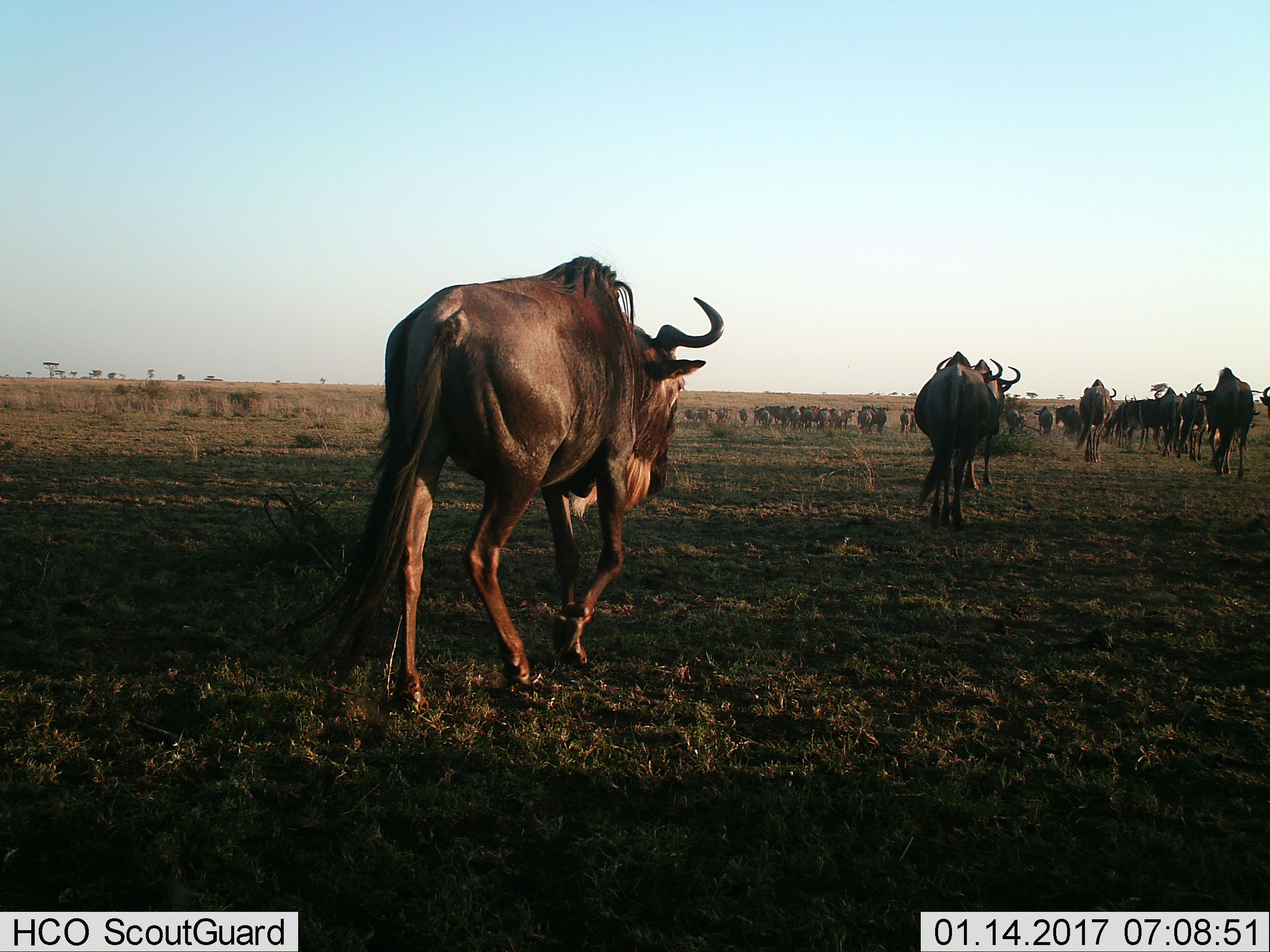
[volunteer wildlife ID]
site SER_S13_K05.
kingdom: Animalia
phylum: Chordata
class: Mammalia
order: Artiodactyla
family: Bovidae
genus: Connochaetes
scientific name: Connochaetes taurinus taurinus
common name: blue wildebeest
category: wildebeestblue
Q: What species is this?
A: Wildebeestblue (blue wildebeest) (Connochaetes taurinus taurinus).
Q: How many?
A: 11-50.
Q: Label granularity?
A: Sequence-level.